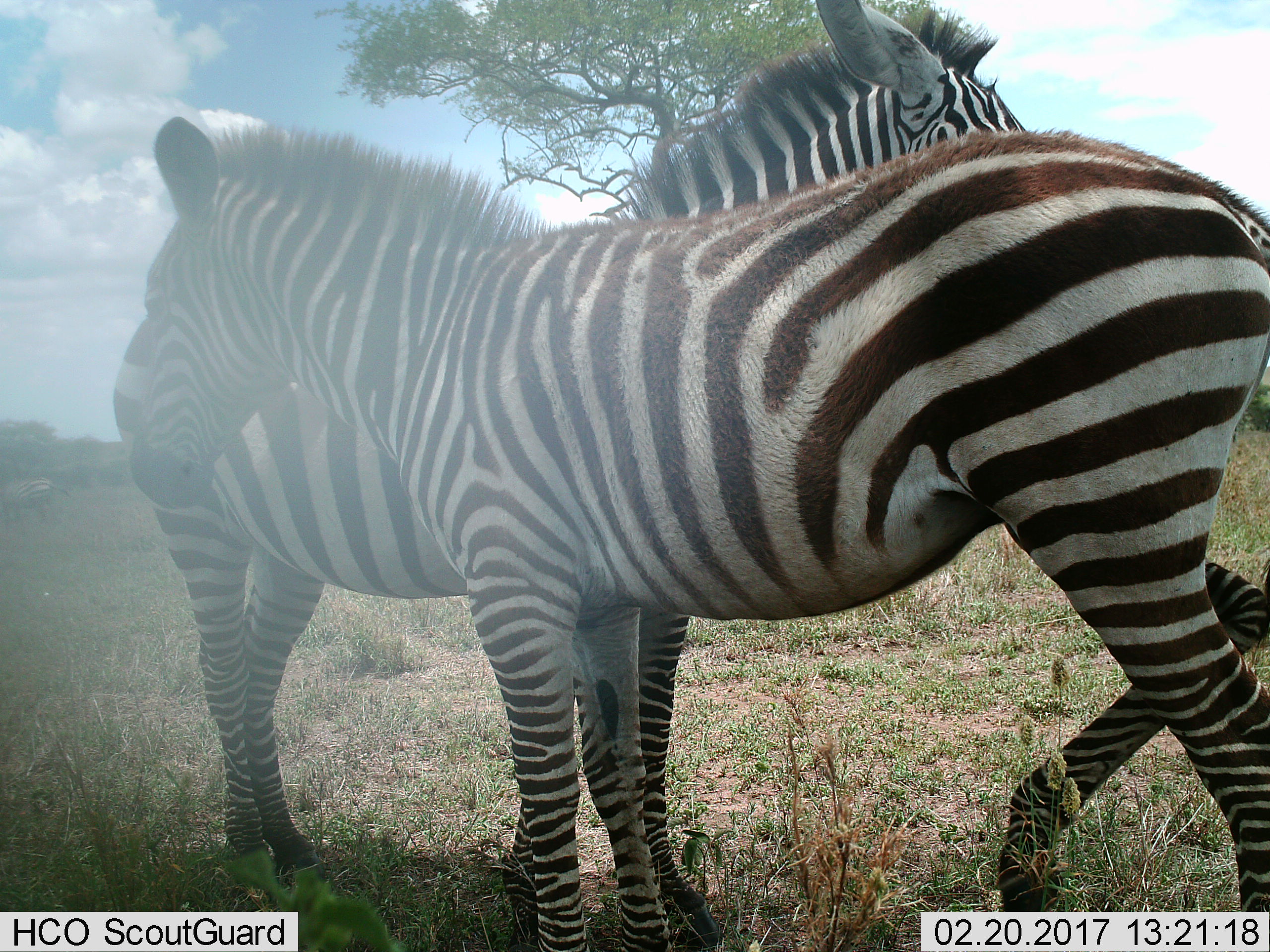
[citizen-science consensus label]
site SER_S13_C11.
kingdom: Animalia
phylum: Chordata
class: Mammalia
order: Perissodactyla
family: Equidae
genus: Equus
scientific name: Equus quagga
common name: plains zebra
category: zebraplains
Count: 2.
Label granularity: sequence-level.